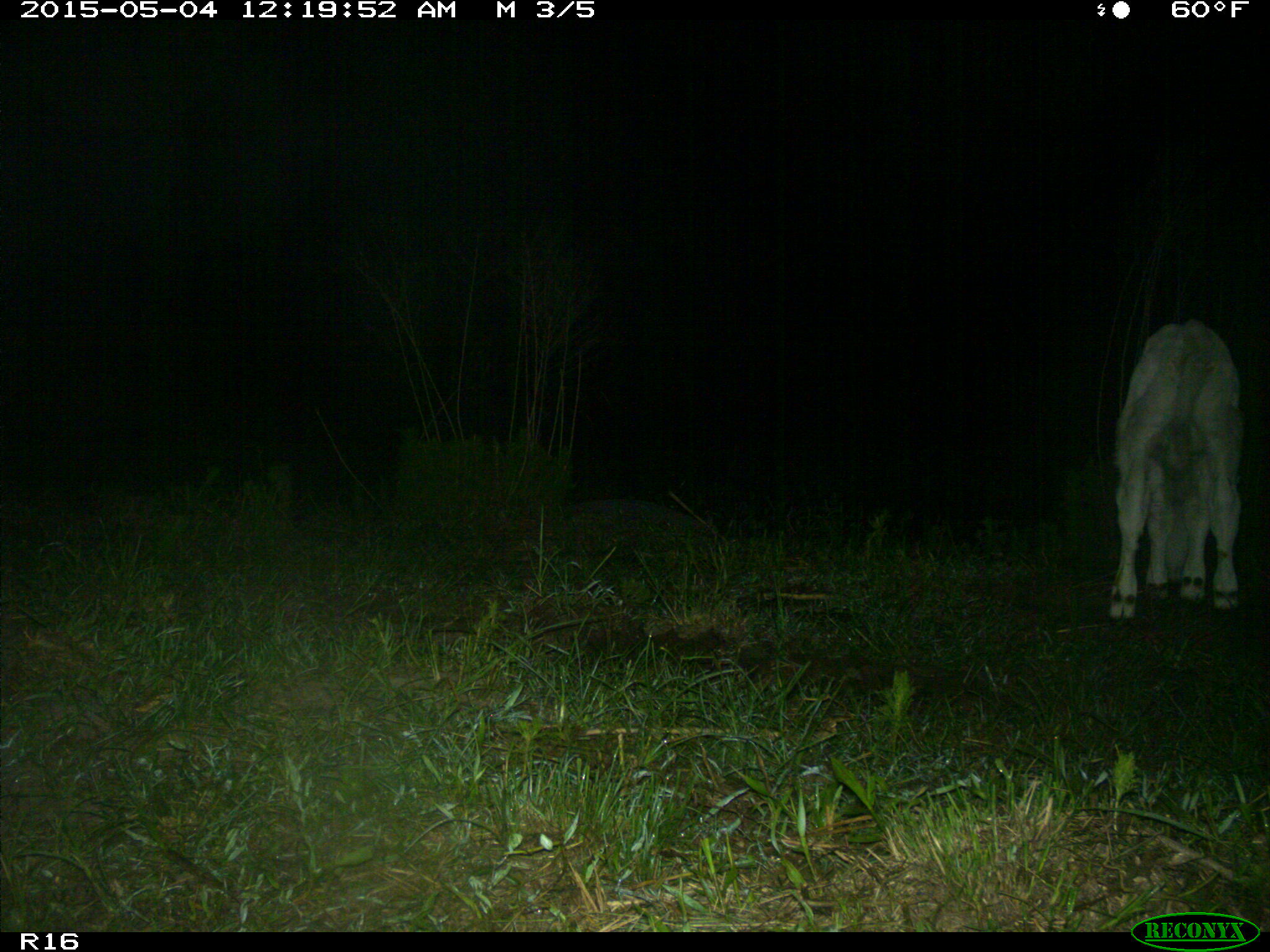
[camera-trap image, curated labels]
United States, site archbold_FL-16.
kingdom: Animalia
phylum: Chordata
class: Mammalia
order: Artiodactyla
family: Bovidae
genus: Bos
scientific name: Bos taurus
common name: domestic cow